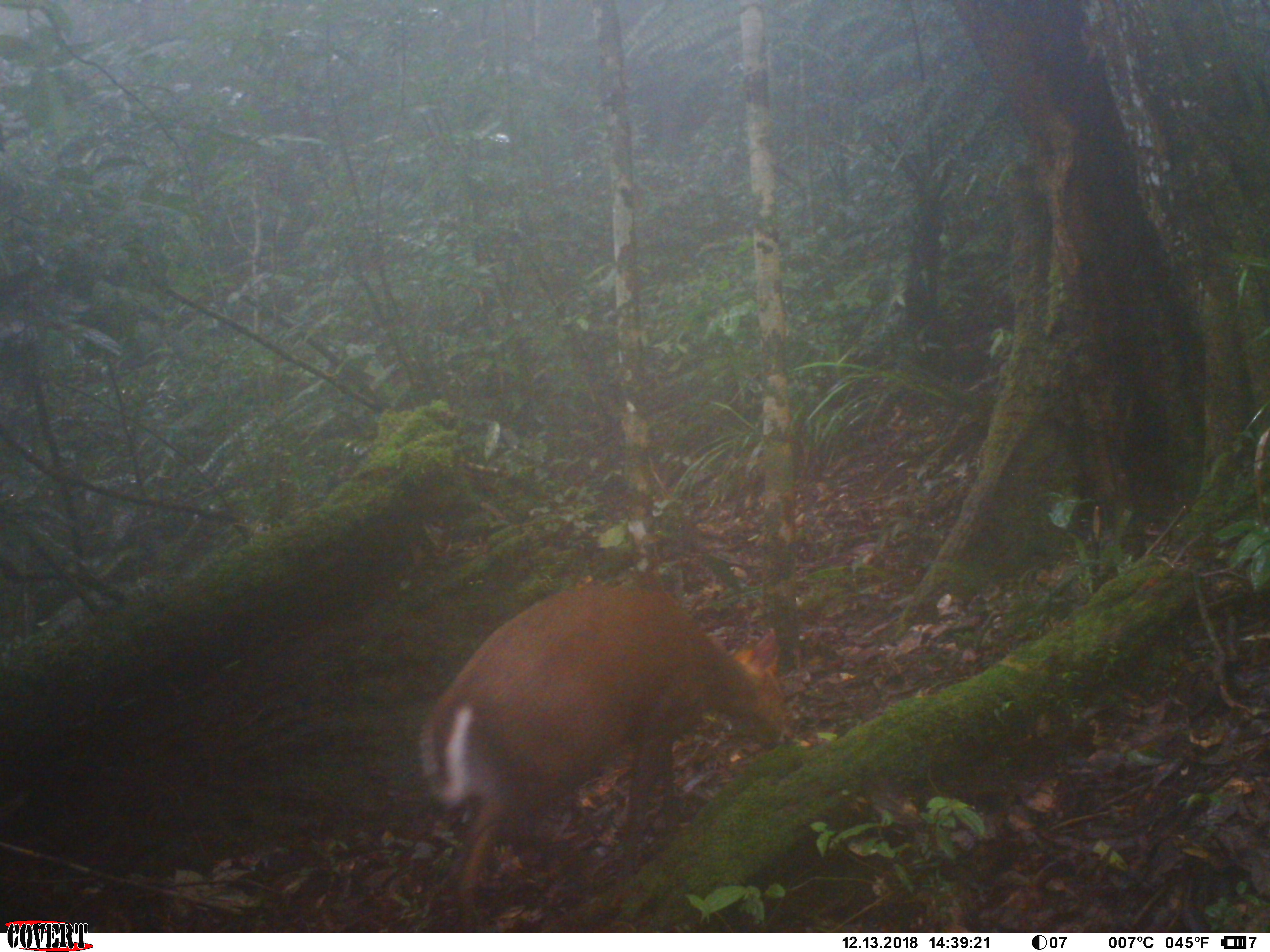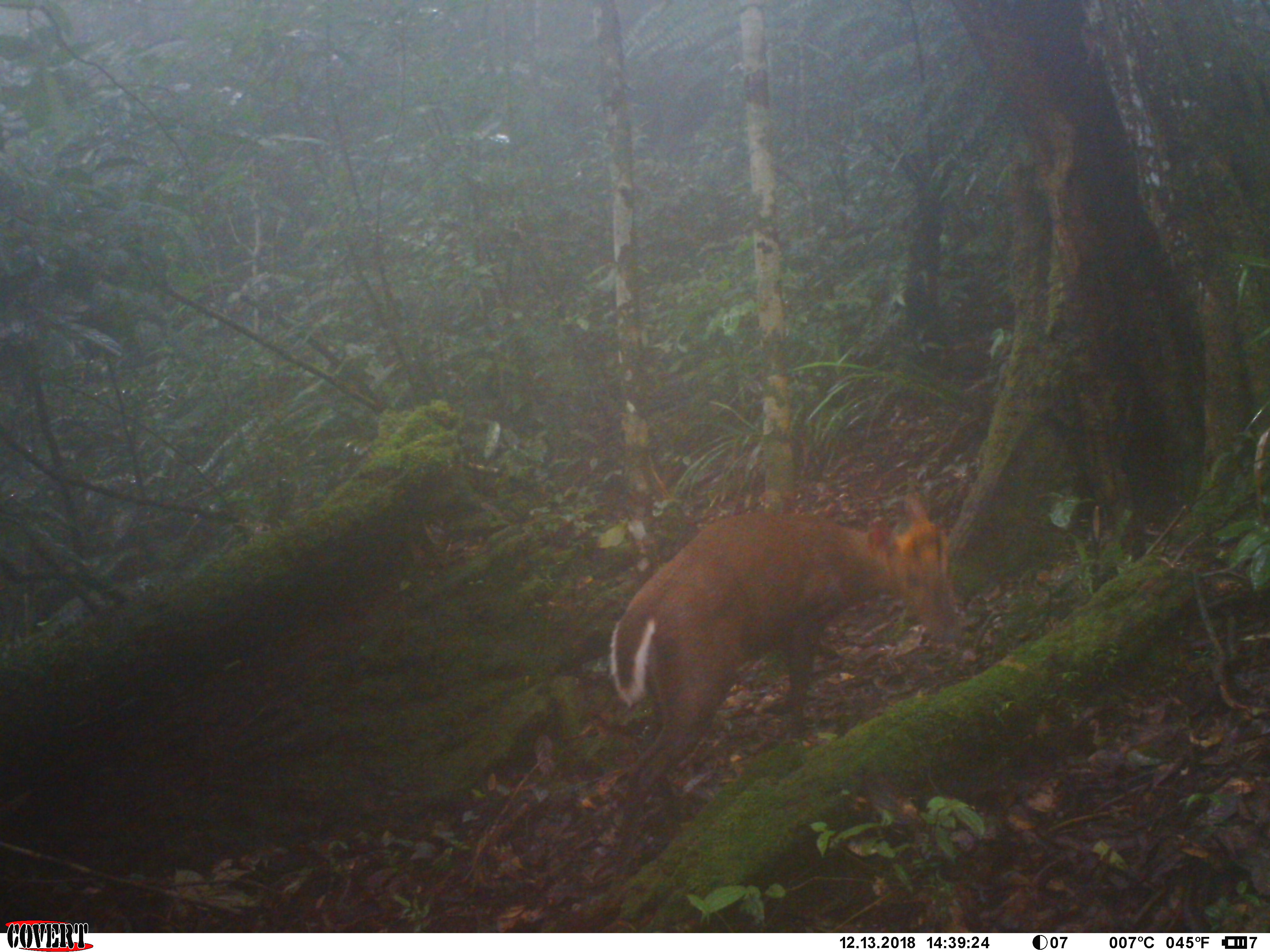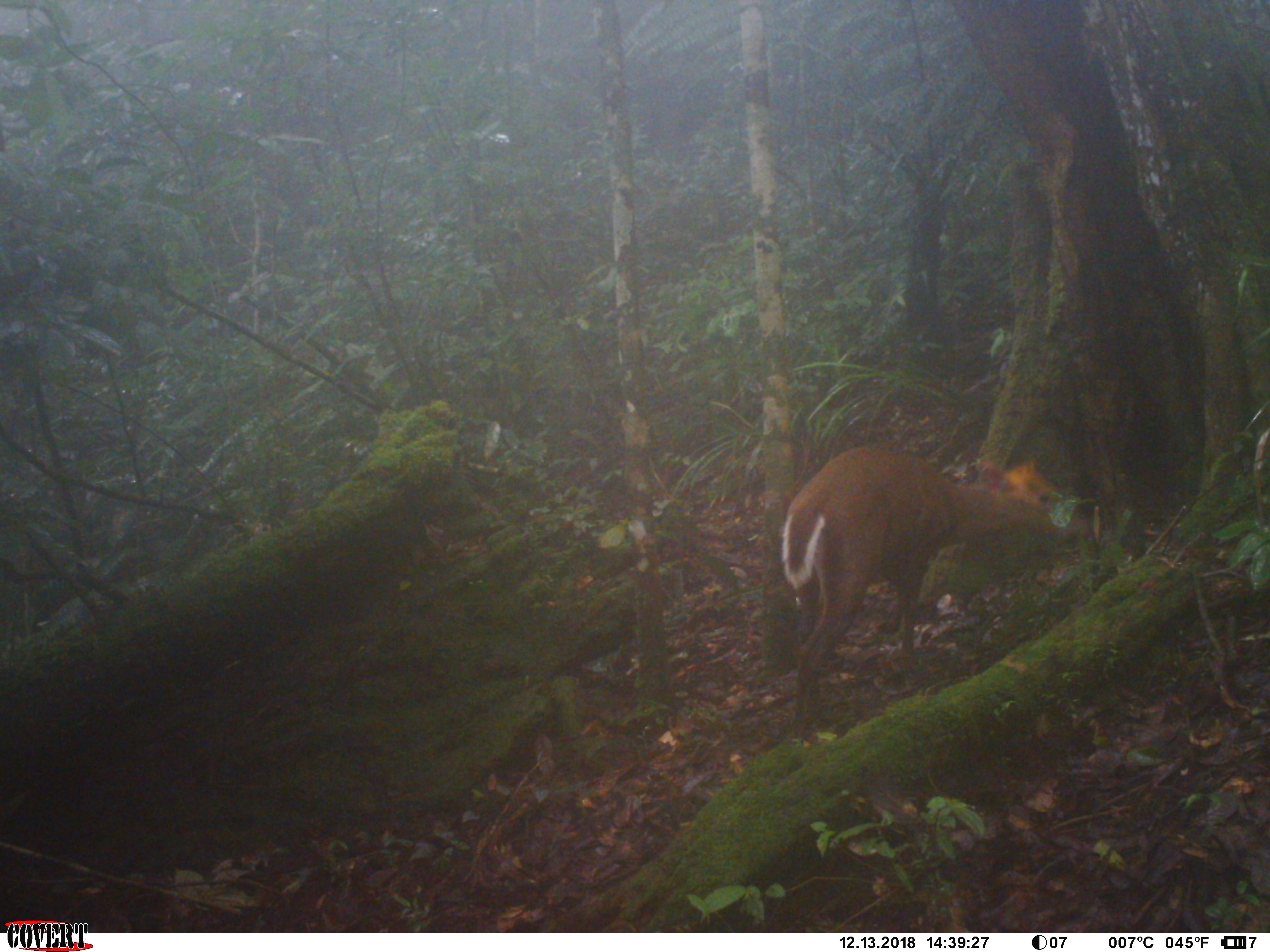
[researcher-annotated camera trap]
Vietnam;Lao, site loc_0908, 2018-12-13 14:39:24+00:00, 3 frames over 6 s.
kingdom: Animalia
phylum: Chordata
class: Mammalia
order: Artiodactyla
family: Cervidae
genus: Muntiacus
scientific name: Muntiacus rooseveltorum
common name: roosevelt's muntjac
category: roosevelts muntjac group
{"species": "roosevelts muntjac group (roosevelt's muntjac) (Muntiacus rooseveltorum)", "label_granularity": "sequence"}